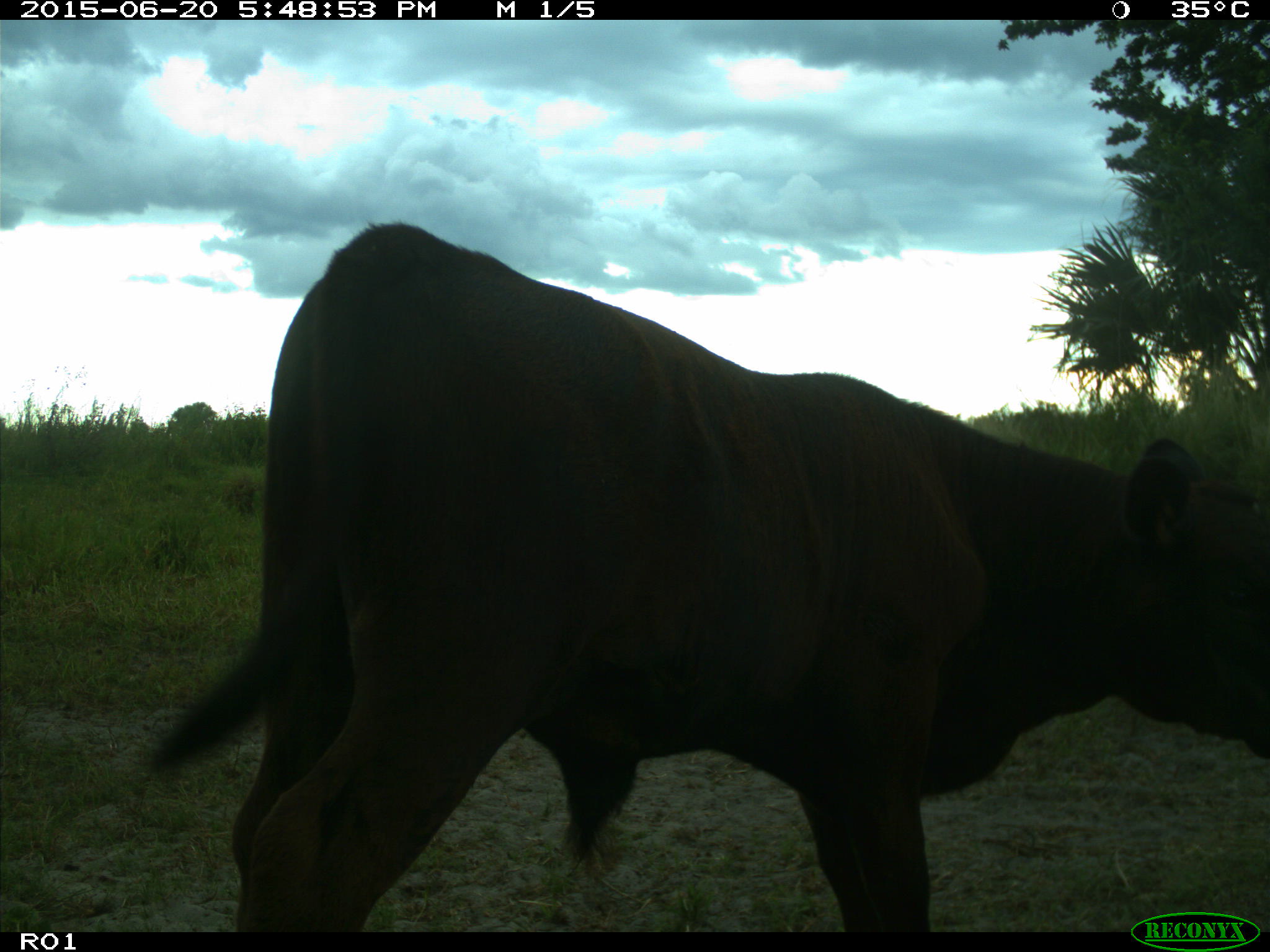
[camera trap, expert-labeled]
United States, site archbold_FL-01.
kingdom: Animalia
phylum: Chordata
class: Mammalia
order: Artiodactyla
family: Bovidae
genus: Bos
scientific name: Bos taurus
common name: domestic cow